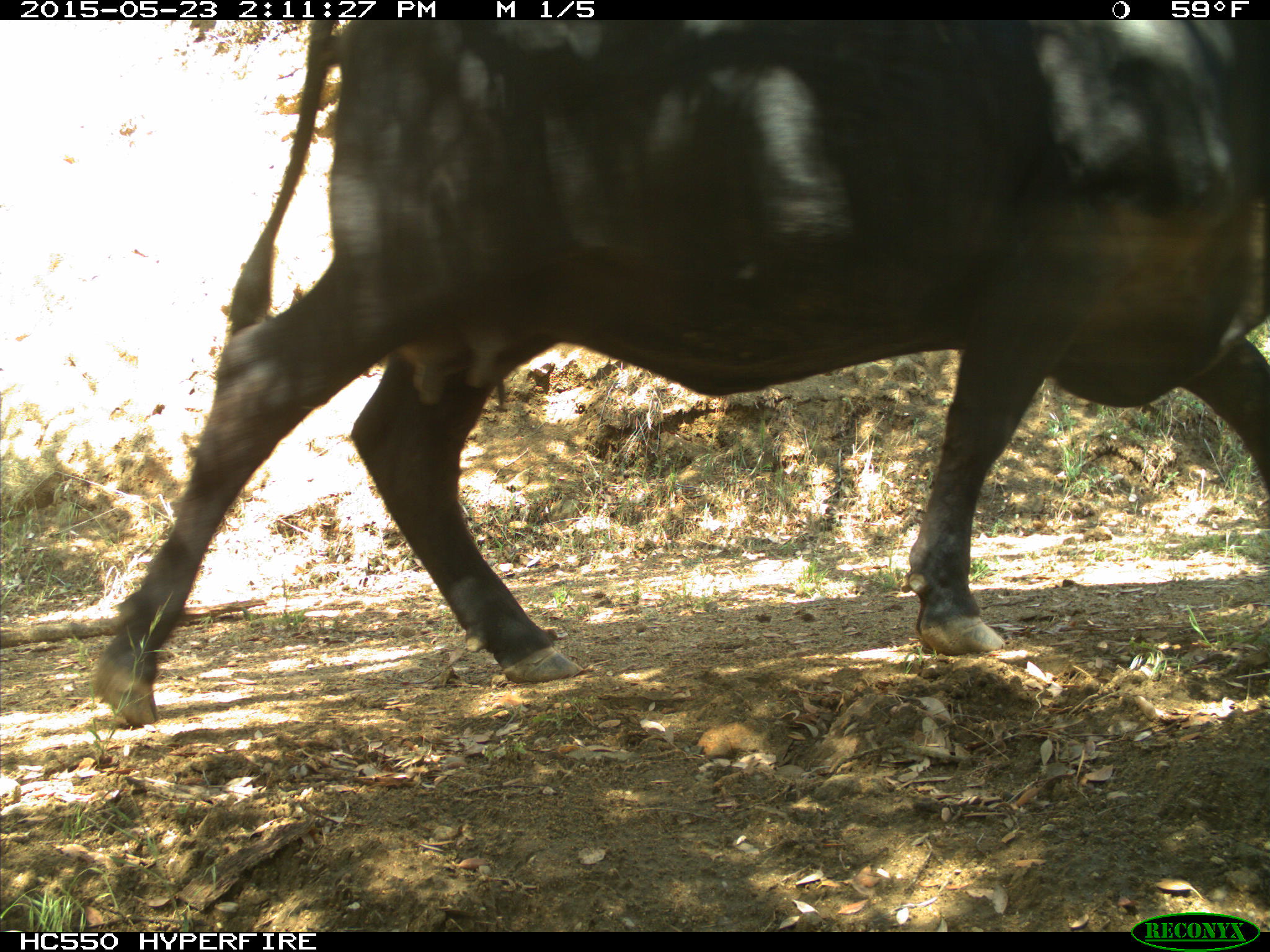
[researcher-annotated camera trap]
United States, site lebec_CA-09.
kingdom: Animalia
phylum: Chordata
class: Mammalia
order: Artiodactyla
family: Bovidae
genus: Bos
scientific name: Bos taurus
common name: domestic cow